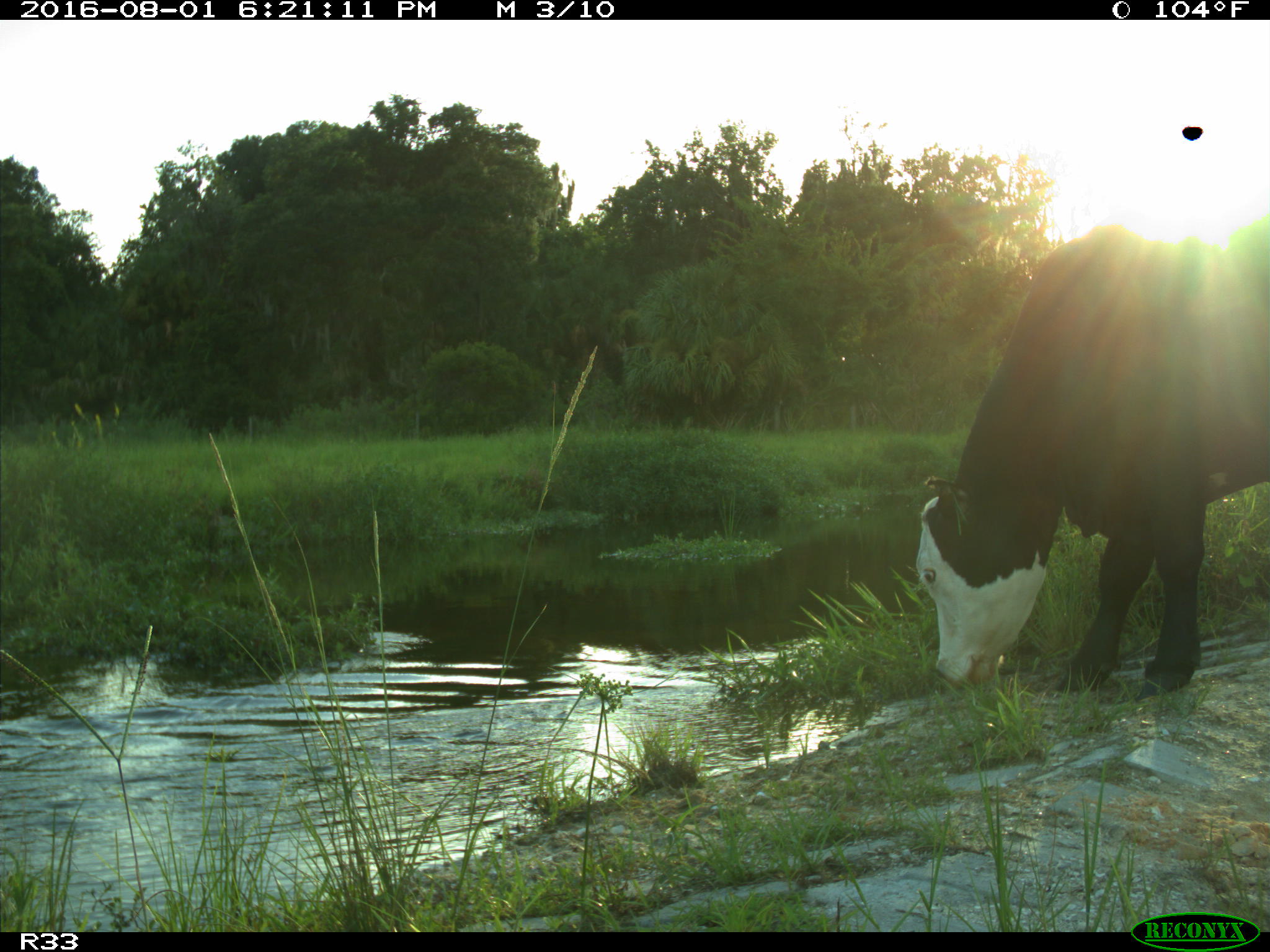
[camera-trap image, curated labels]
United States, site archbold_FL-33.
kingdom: Animalia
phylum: Chordata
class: Mammalia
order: Artiodactyla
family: Bovidae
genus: Bos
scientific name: Bos taurus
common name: domestic cow